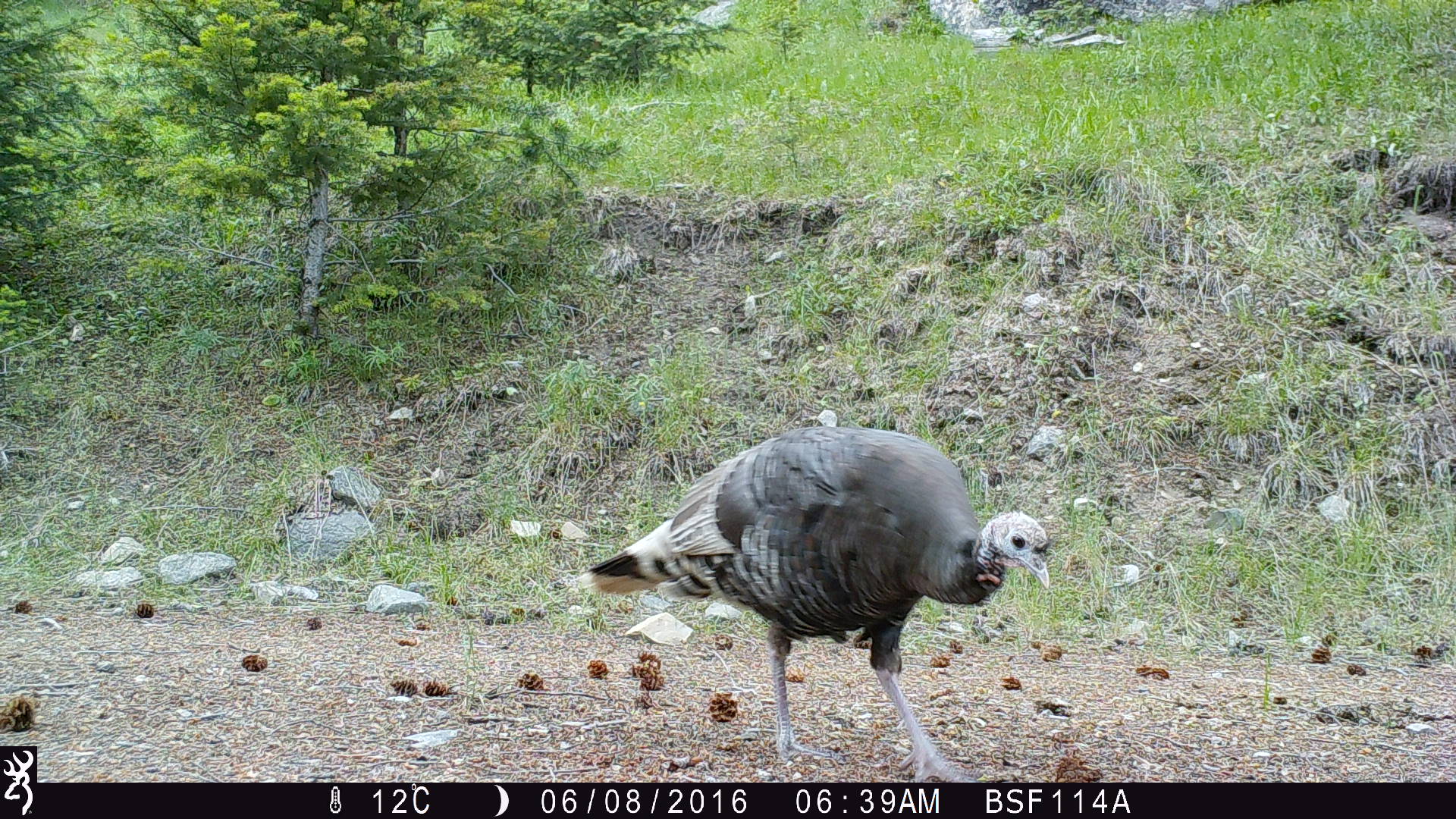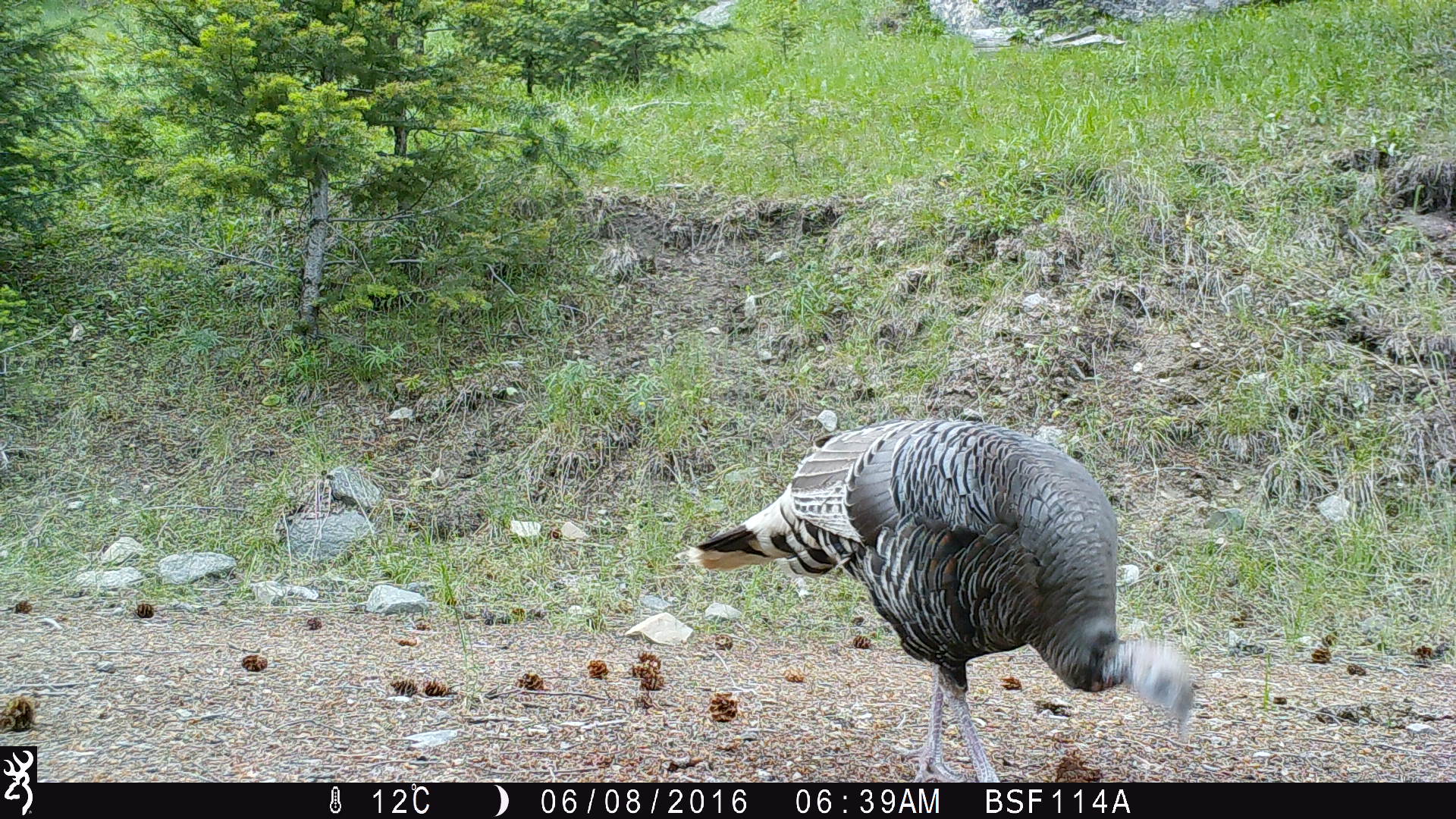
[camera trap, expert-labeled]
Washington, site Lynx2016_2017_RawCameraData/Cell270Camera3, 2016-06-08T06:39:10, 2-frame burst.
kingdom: Animalia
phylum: Chordata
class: Aves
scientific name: Aves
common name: birds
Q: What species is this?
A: Aves (birds).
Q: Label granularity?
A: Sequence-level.